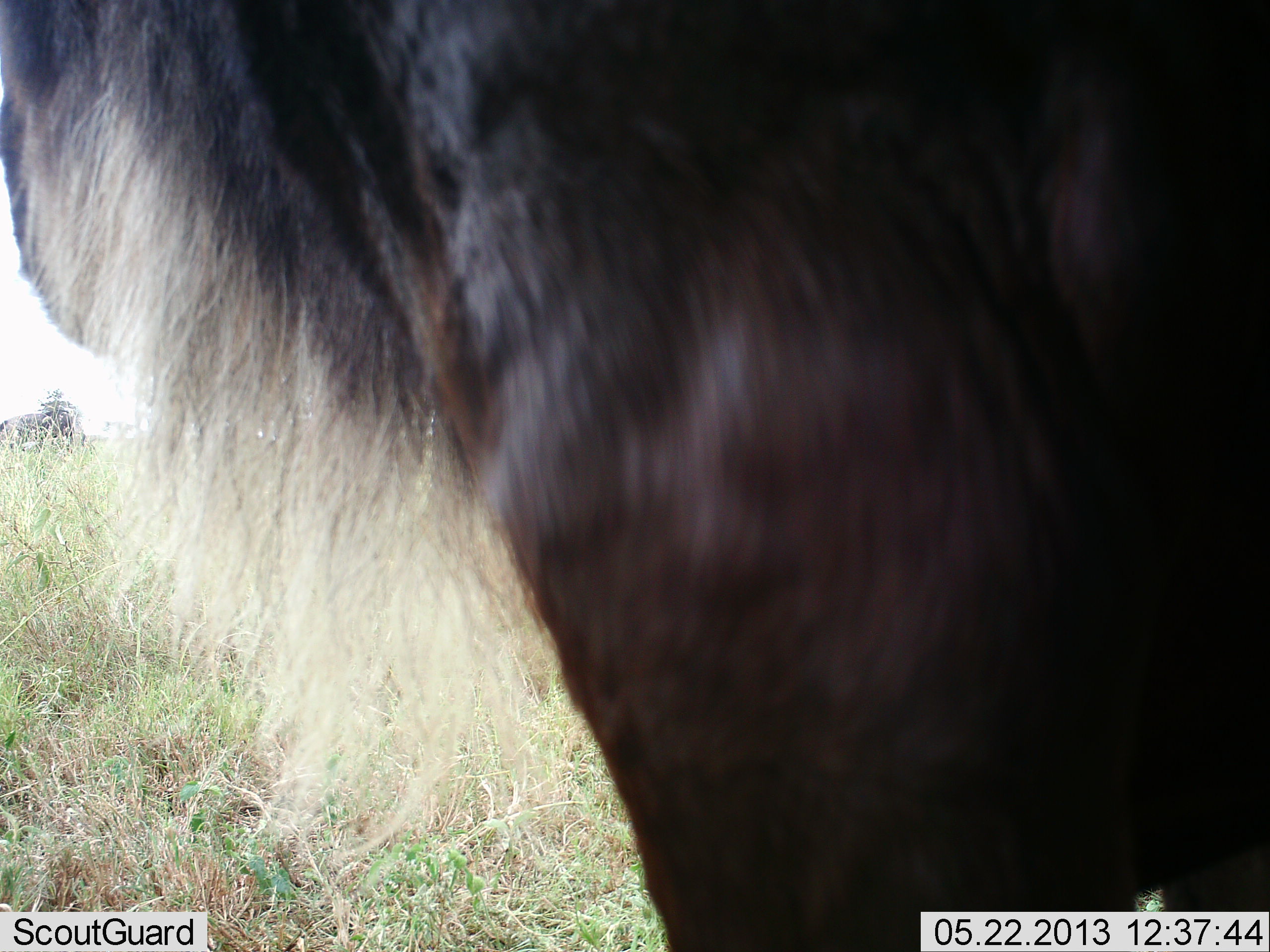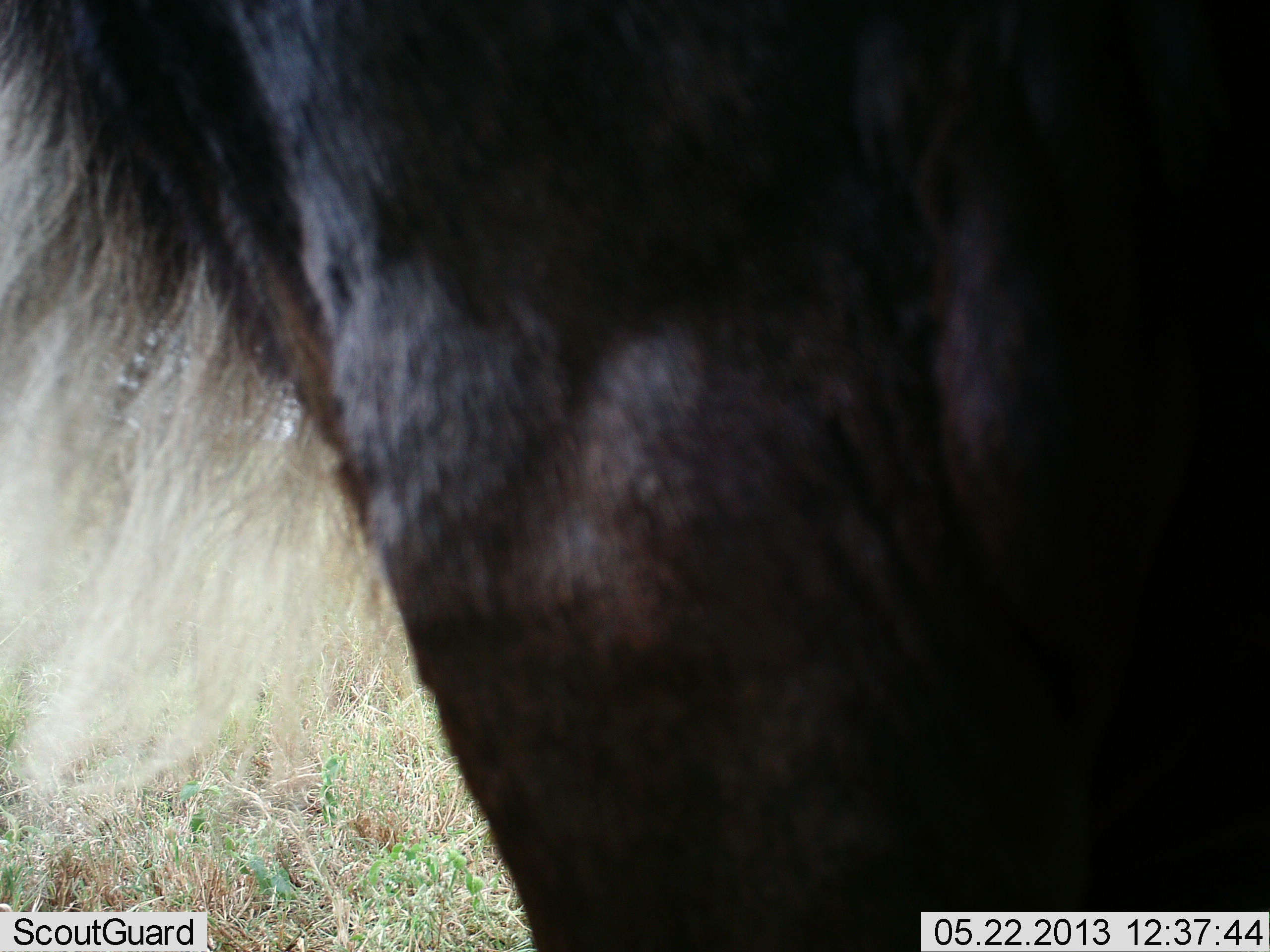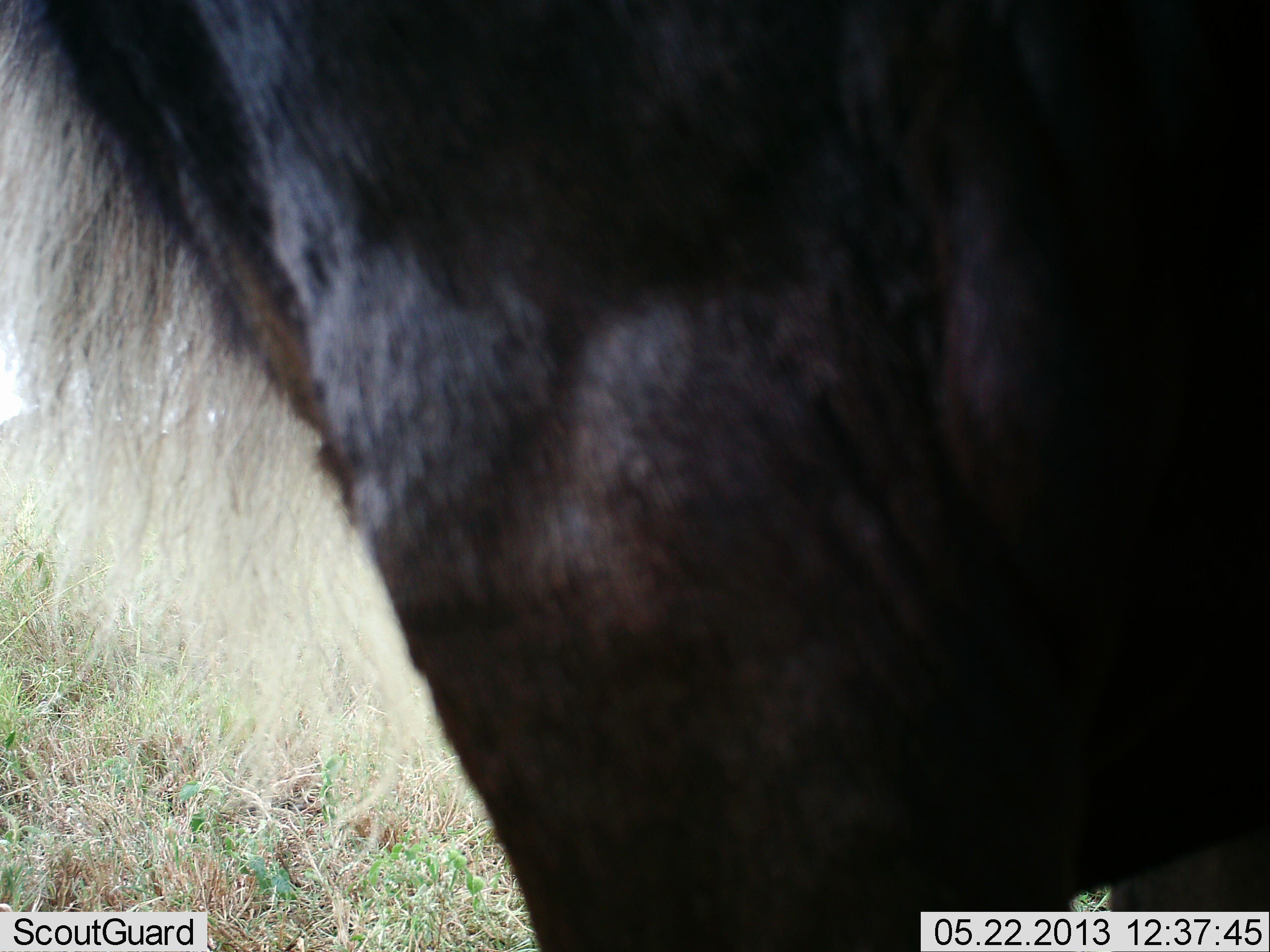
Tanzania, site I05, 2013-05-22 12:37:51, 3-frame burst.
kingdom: Animalia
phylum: Chordata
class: Mammalia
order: Artiodactyla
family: Bovidae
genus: Connochaetes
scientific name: Connochaetes taurinus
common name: blue wildebeest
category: wildebeest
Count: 1.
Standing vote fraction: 100%.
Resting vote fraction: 0%.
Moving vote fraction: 8%.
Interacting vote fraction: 0%.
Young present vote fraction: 0%.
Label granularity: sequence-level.